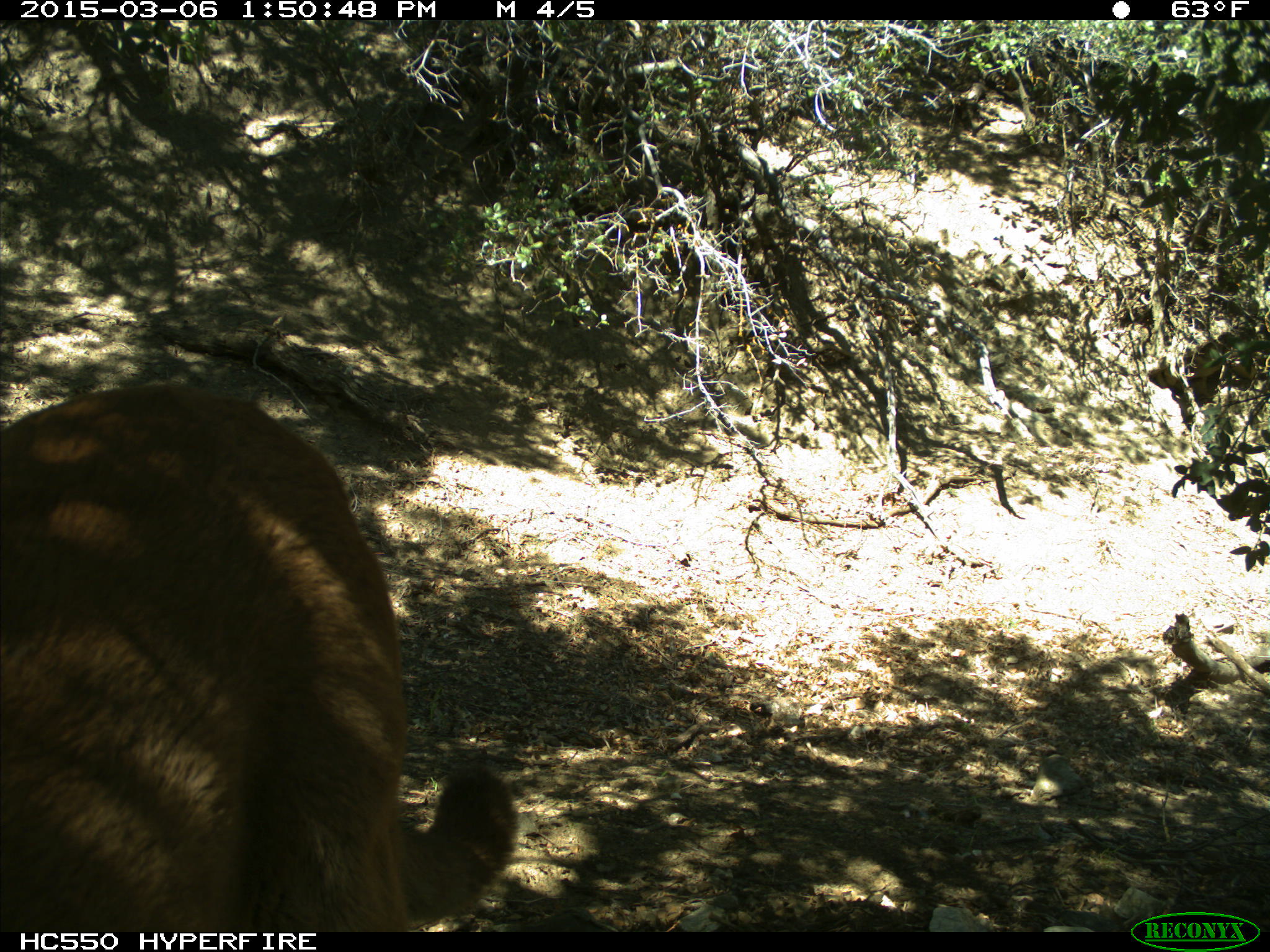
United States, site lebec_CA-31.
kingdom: Animalia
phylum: Chordata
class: Mammalia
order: Carnivora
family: Felidae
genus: Puma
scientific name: Puma concolor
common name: mountain lion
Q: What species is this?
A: Puma concolor (mountain lion).